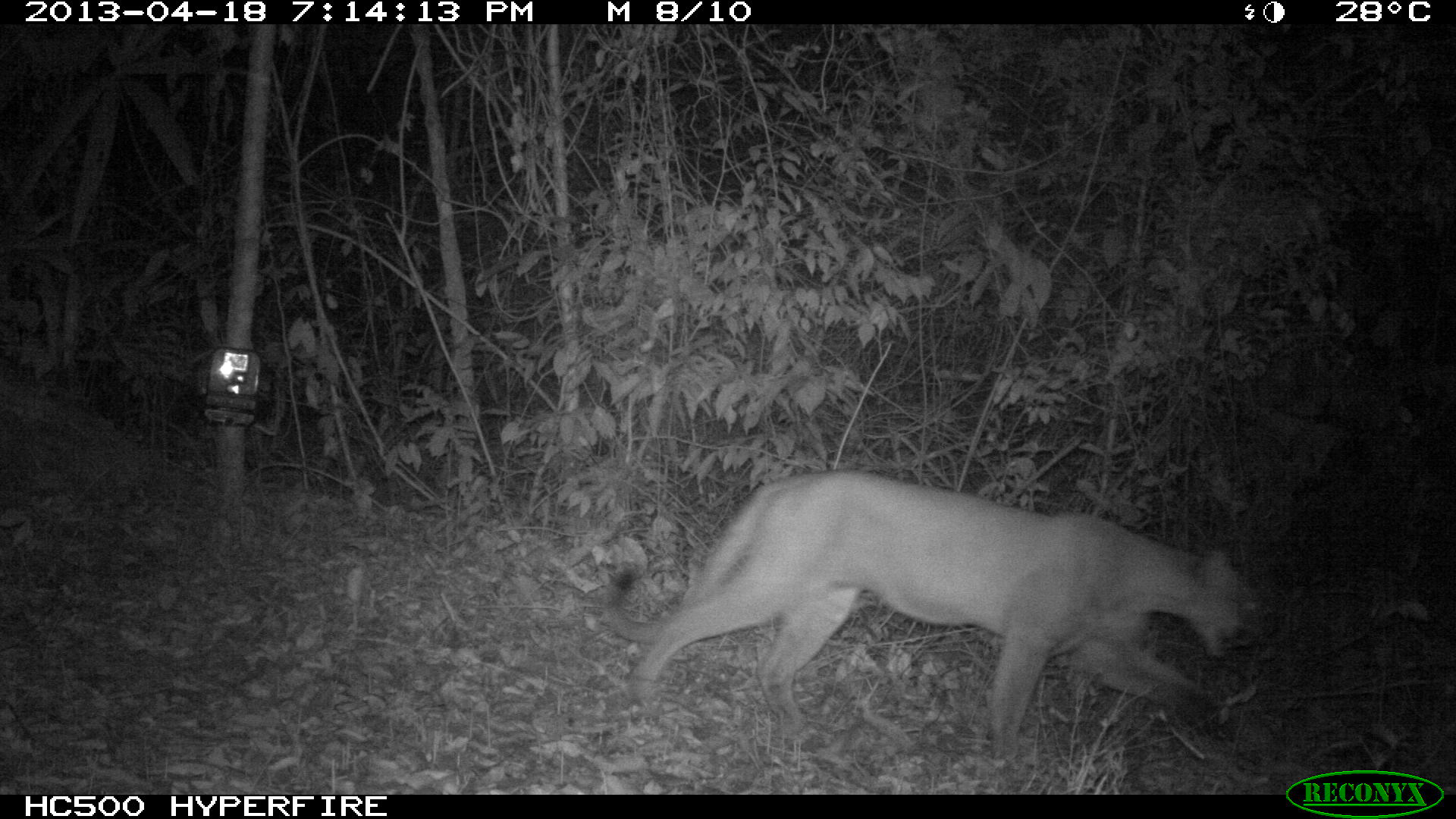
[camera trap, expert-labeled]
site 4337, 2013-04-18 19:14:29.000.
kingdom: Animalia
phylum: Chordata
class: Mammalia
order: Carnivora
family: Felidae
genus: Puma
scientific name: Puma concolor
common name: mountain lion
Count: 1.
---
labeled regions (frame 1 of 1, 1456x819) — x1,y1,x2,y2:
puma concolor: 600,469,1251,766